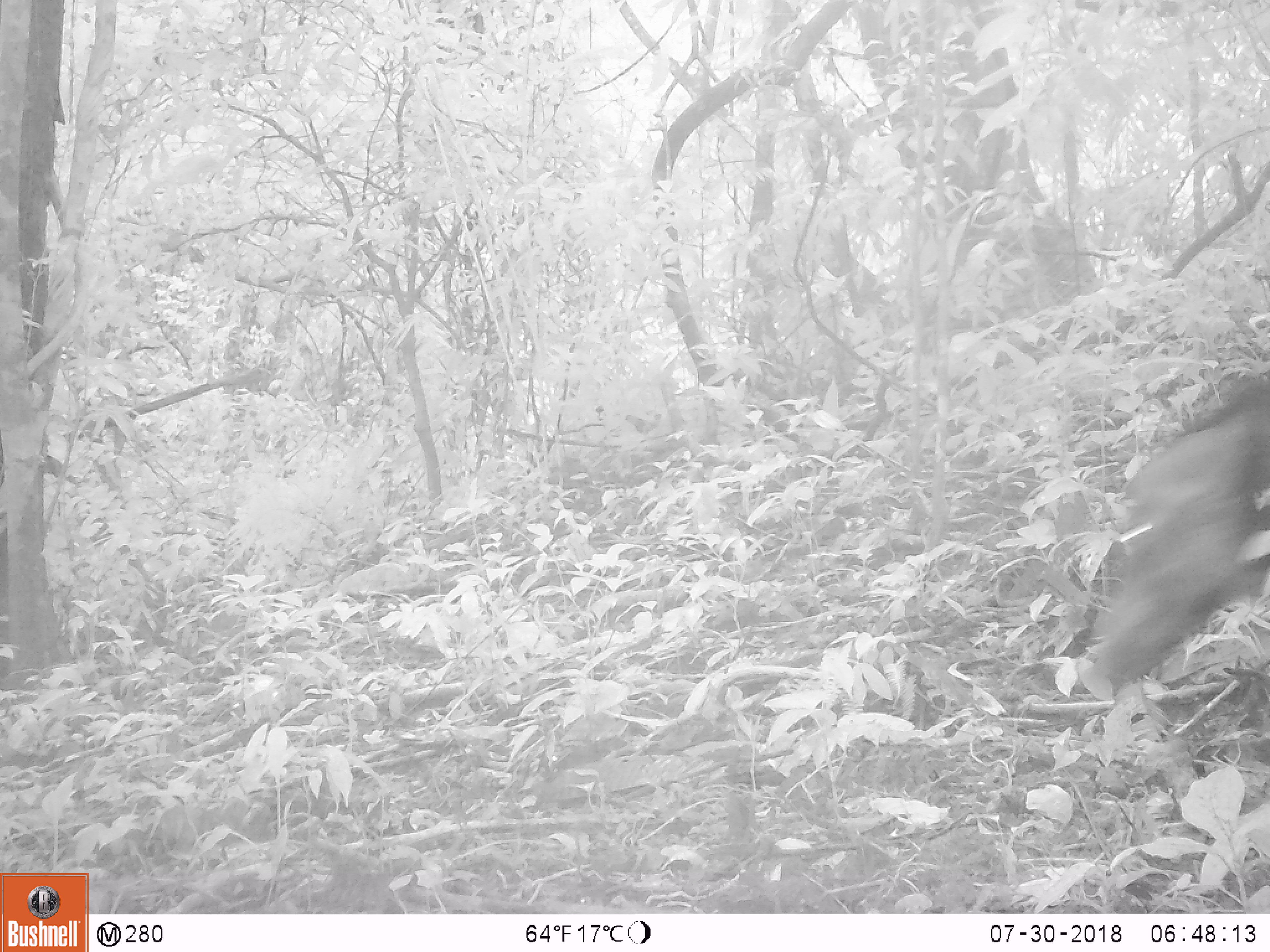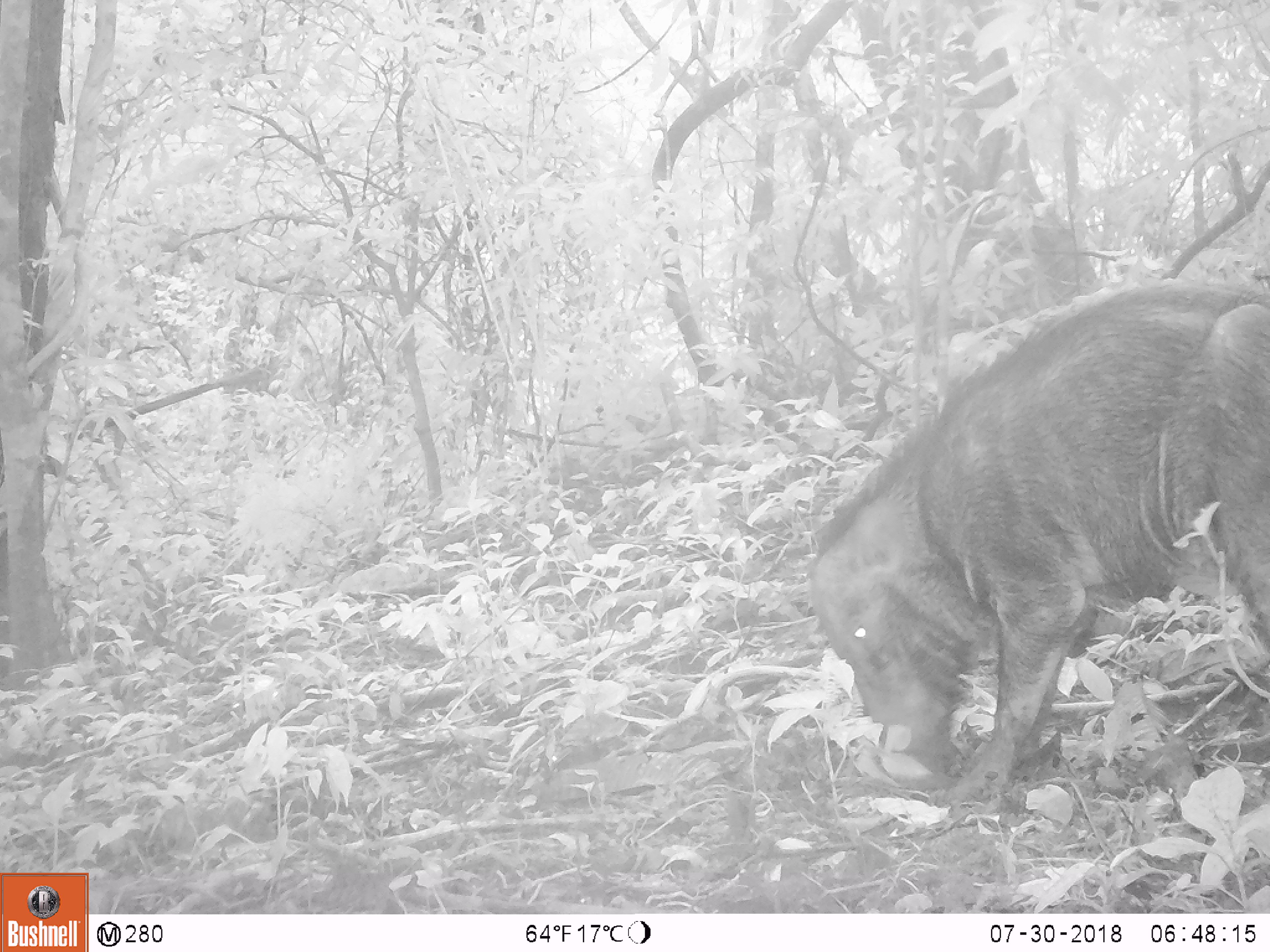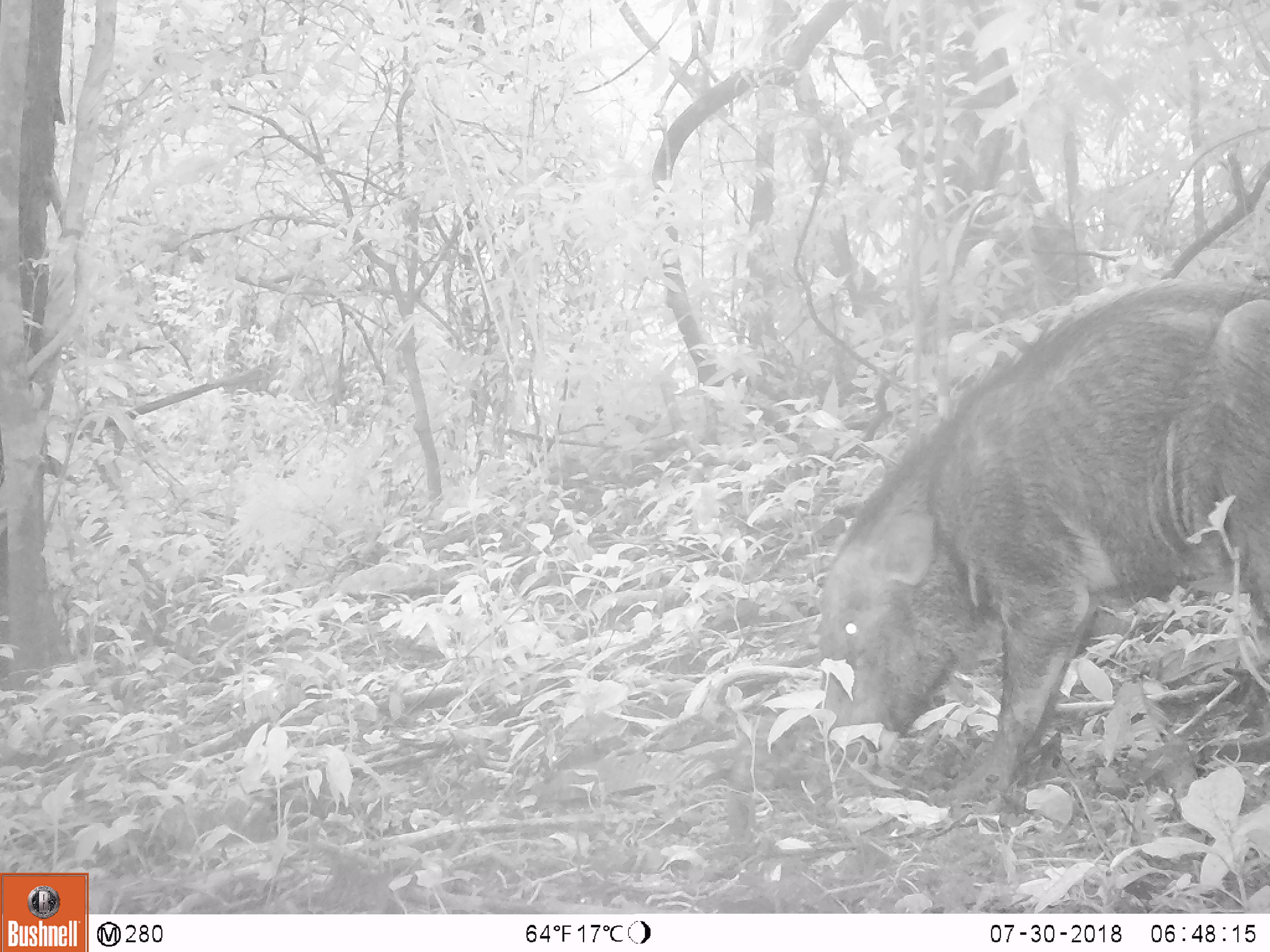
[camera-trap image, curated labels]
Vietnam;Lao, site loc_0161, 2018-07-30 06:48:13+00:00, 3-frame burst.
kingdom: Animalia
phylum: Chordata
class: Mammalia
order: Artiodactyla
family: Suidae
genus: Sus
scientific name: Sus scrofa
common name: eurasian wild pig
Eurasian wild pig (Sus scrofa). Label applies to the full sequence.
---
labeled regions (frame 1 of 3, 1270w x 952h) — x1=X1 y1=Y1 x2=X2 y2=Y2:
eurasian wild pig: x1=1077 y1=370 x2=1267 y2=703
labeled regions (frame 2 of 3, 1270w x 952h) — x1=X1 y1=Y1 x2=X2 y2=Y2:
eurasian wild pig: x1=803 y1=274 x2=1269 y2=799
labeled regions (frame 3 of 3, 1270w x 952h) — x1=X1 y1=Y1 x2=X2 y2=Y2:
eurasian wild pig: x1=806 y1=274 x2=1270 y2=802